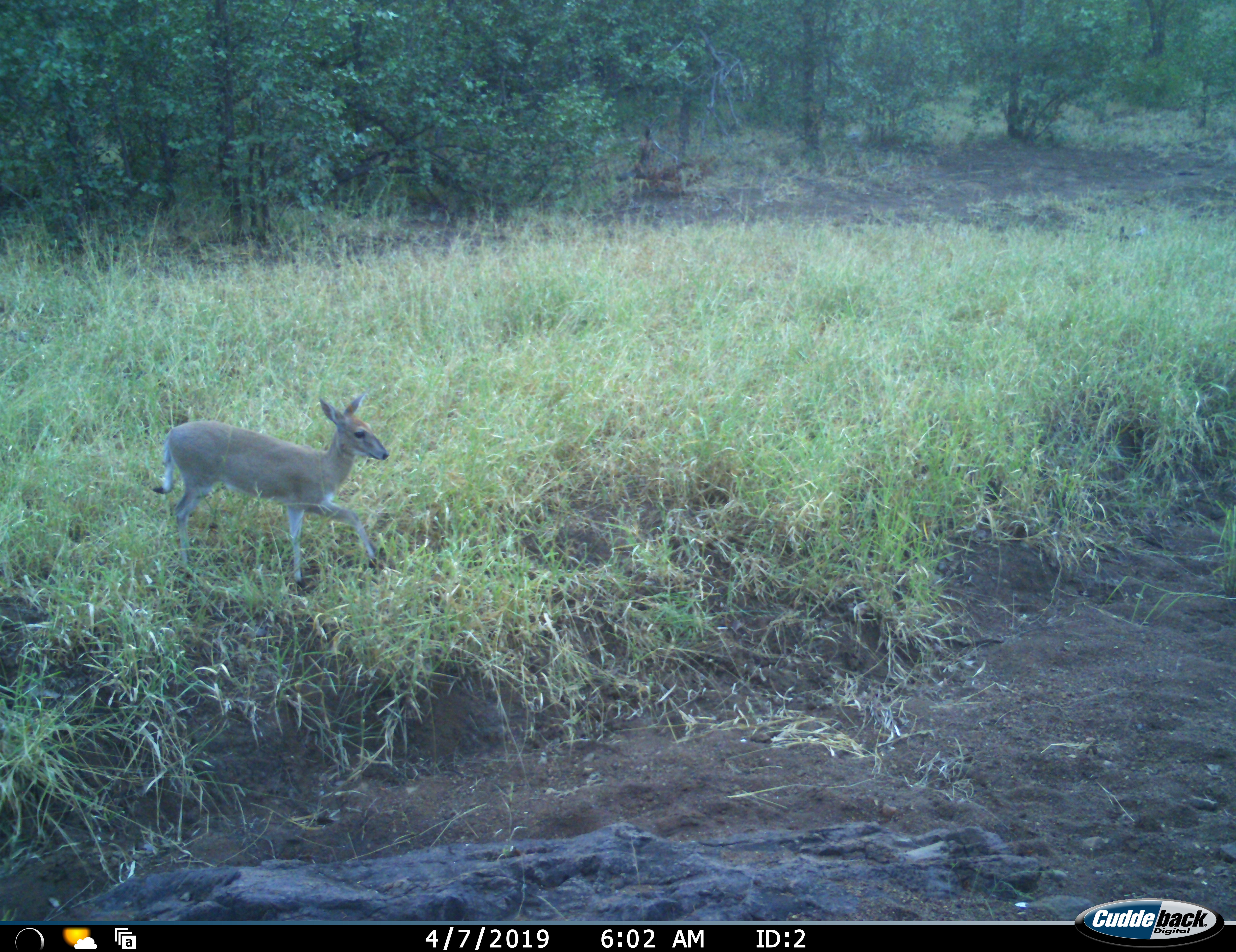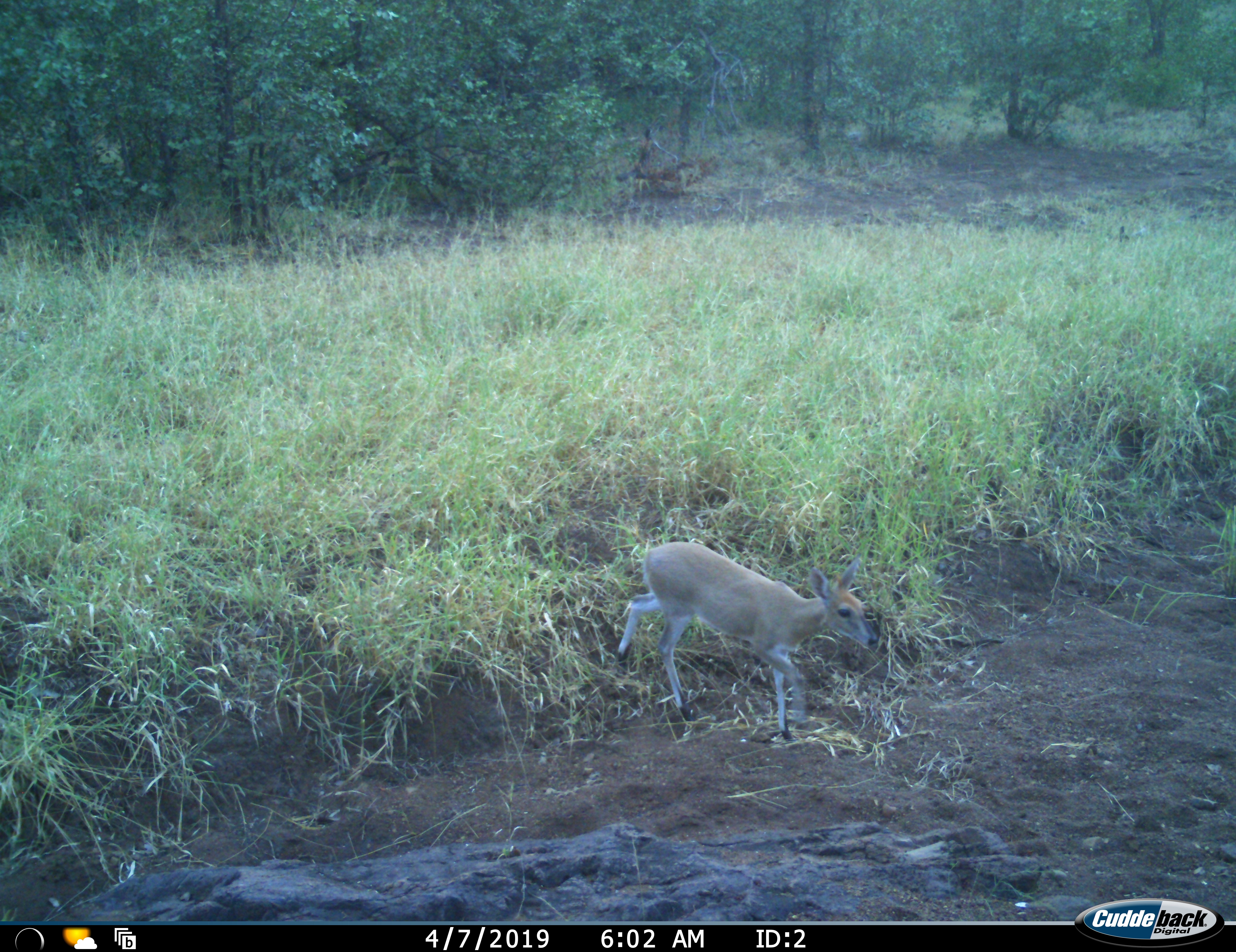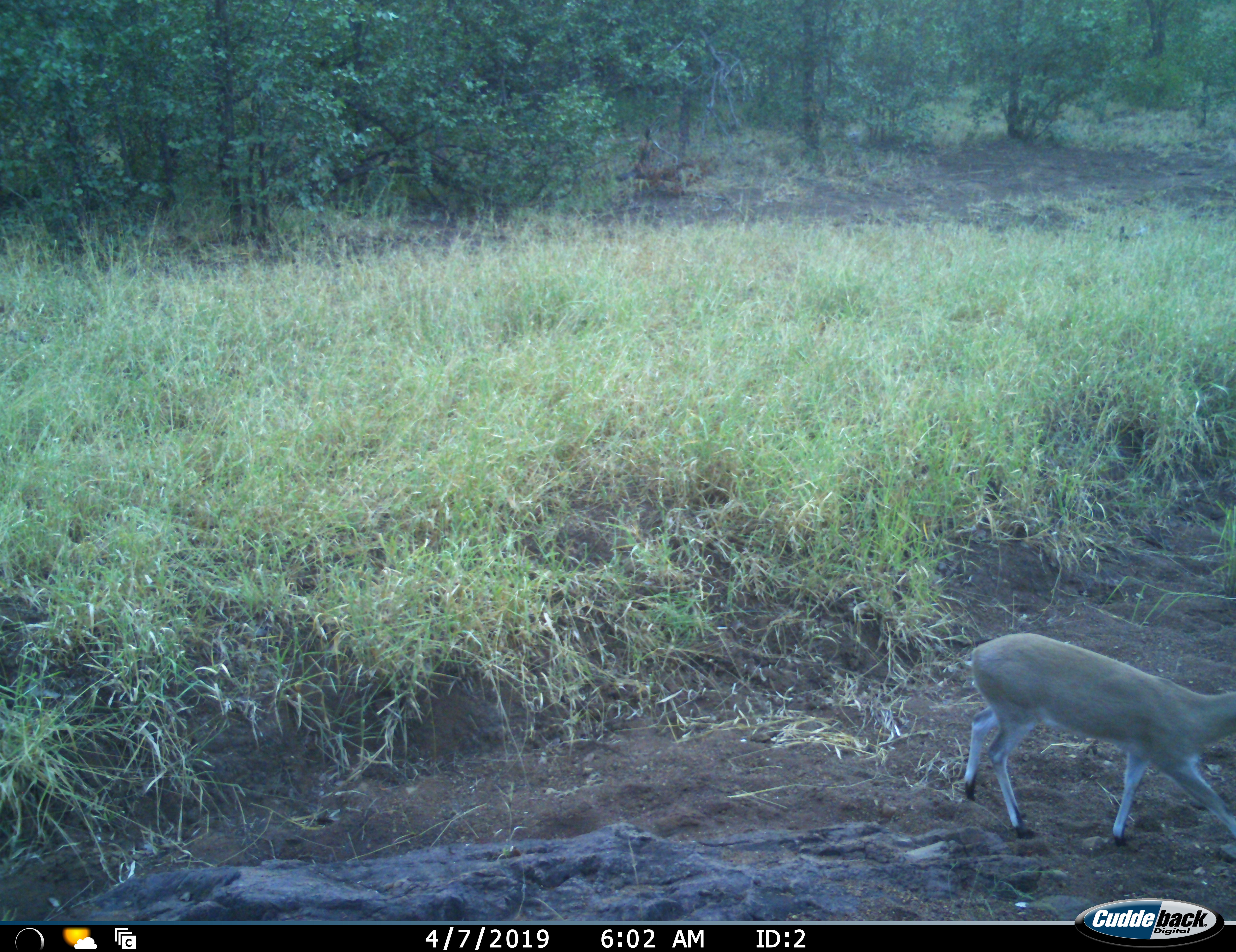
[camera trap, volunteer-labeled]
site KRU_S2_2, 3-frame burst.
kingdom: Animalia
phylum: Chordata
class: Mammalia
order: Artiodactyla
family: Bovidae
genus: Sylvicapra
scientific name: Sylvicapra grimmia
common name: common duiker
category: duikercommongrey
Duikercommongrey (common duiker) (Sylvicapra grimmia), count 1. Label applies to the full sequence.